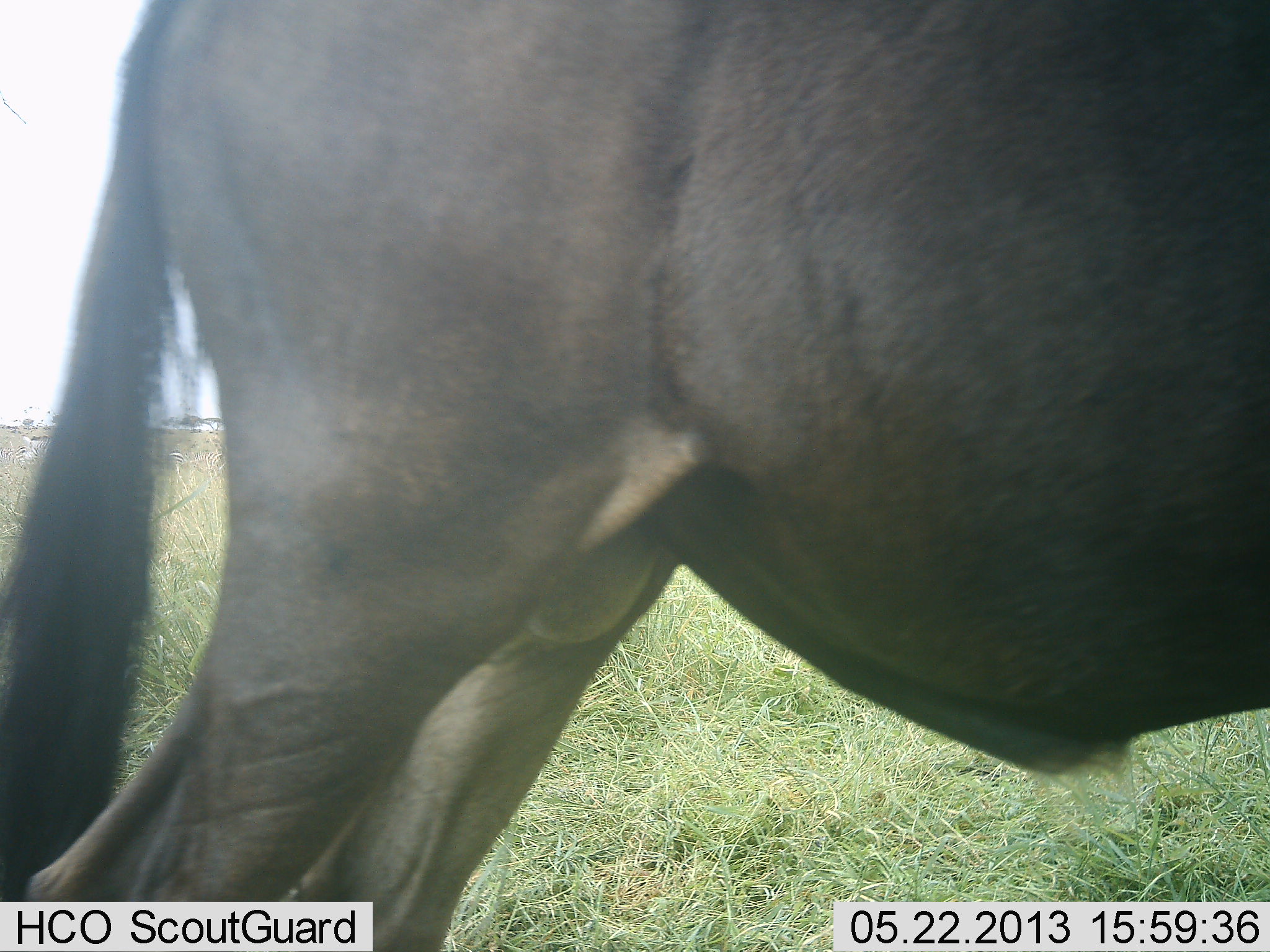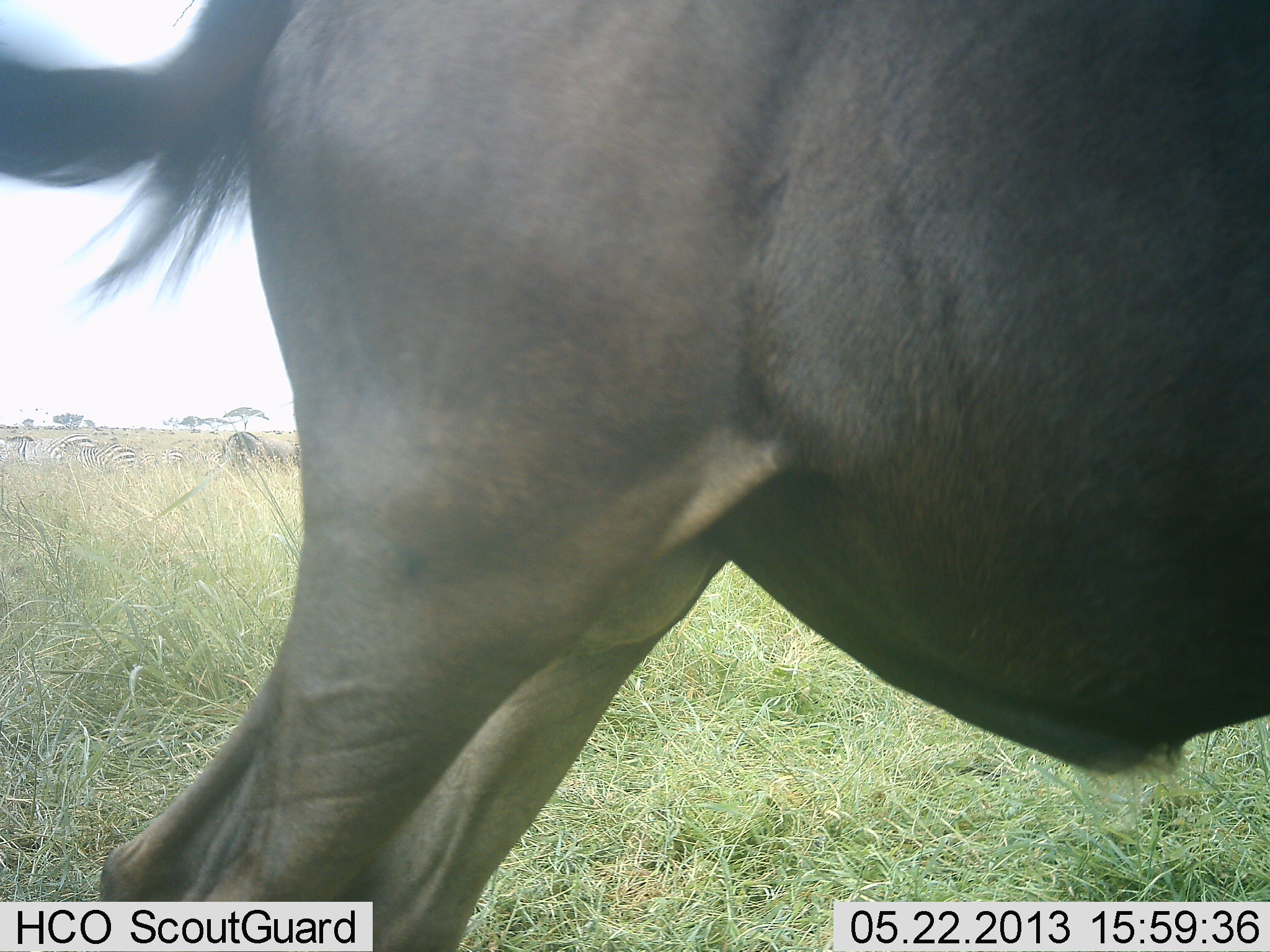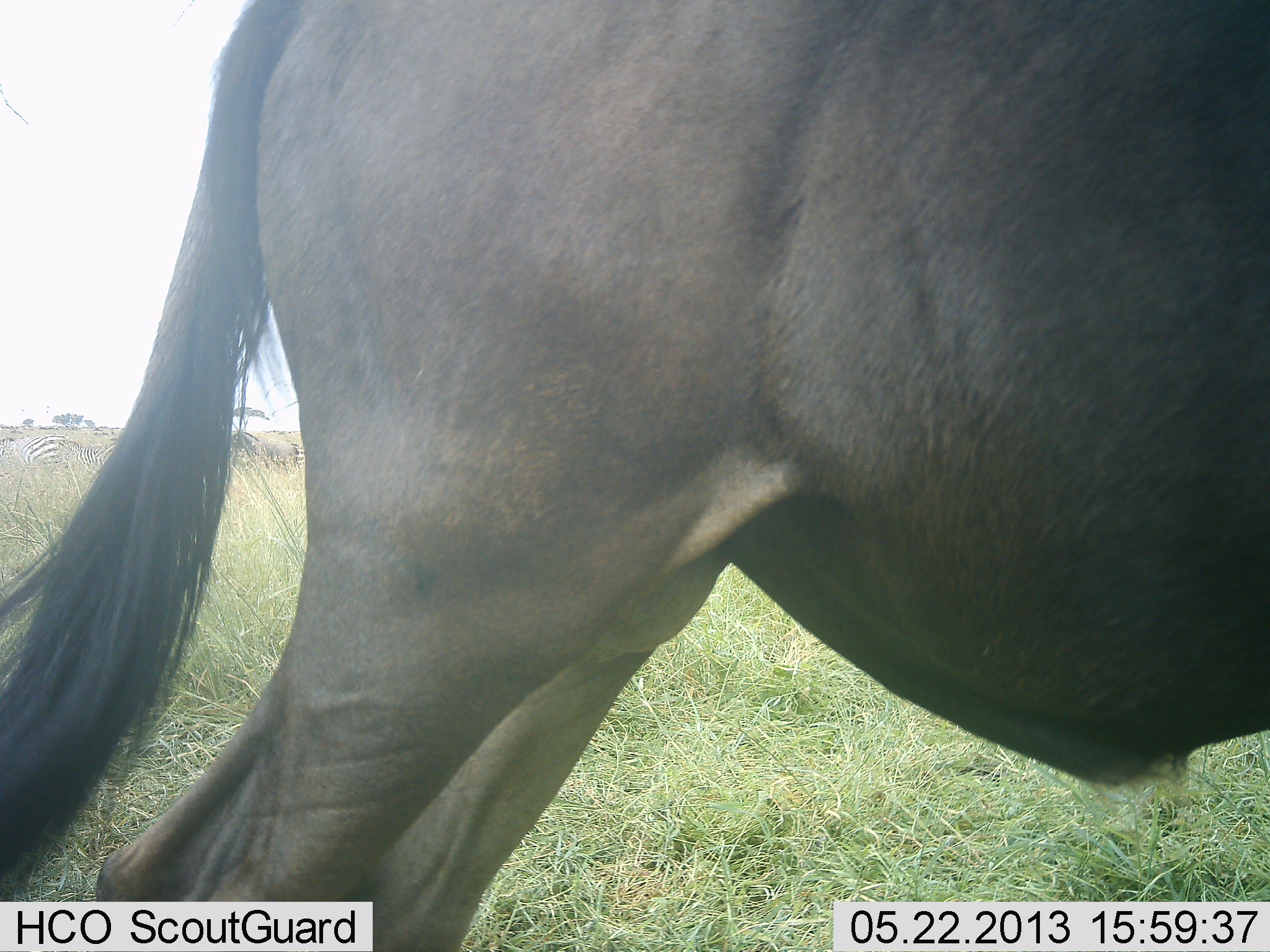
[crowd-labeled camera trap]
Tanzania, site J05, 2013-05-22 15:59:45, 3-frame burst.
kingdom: Animalia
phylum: Chordata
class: Mammalia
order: Artiodactyla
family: Bovidae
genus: Connochaetes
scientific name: Connochaetes taurinus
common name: blue wildebeest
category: wildebeest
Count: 1.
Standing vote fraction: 100%.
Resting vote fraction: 0%.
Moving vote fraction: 8%.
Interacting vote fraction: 0%.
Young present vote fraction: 0%.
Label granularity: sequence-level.